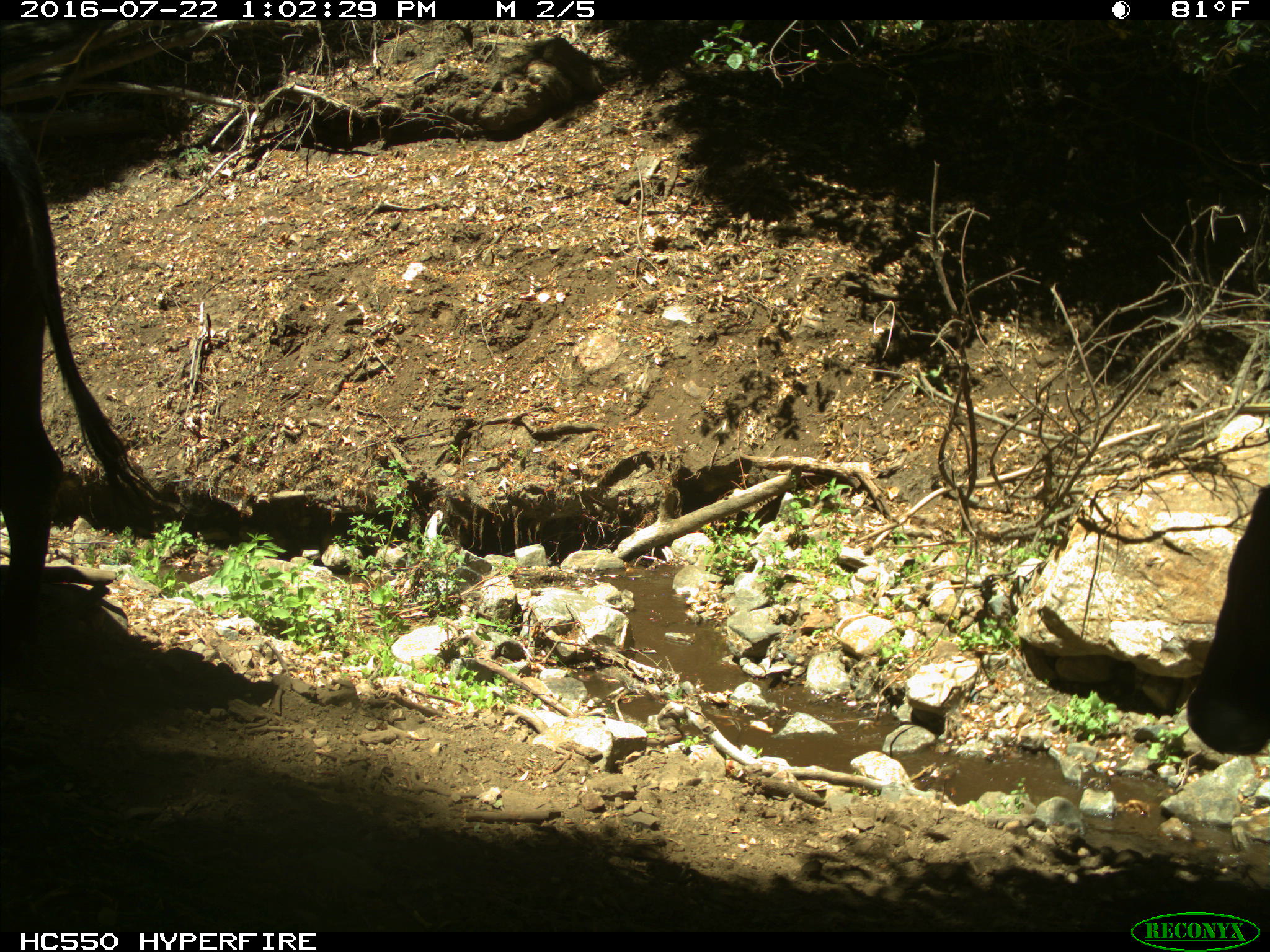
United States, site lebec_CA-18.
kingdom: Animalia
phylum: Chordata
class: Mammalia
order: Artiodactyla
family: Bovidae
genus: Bos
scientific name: Bos taurus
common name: domestic cow